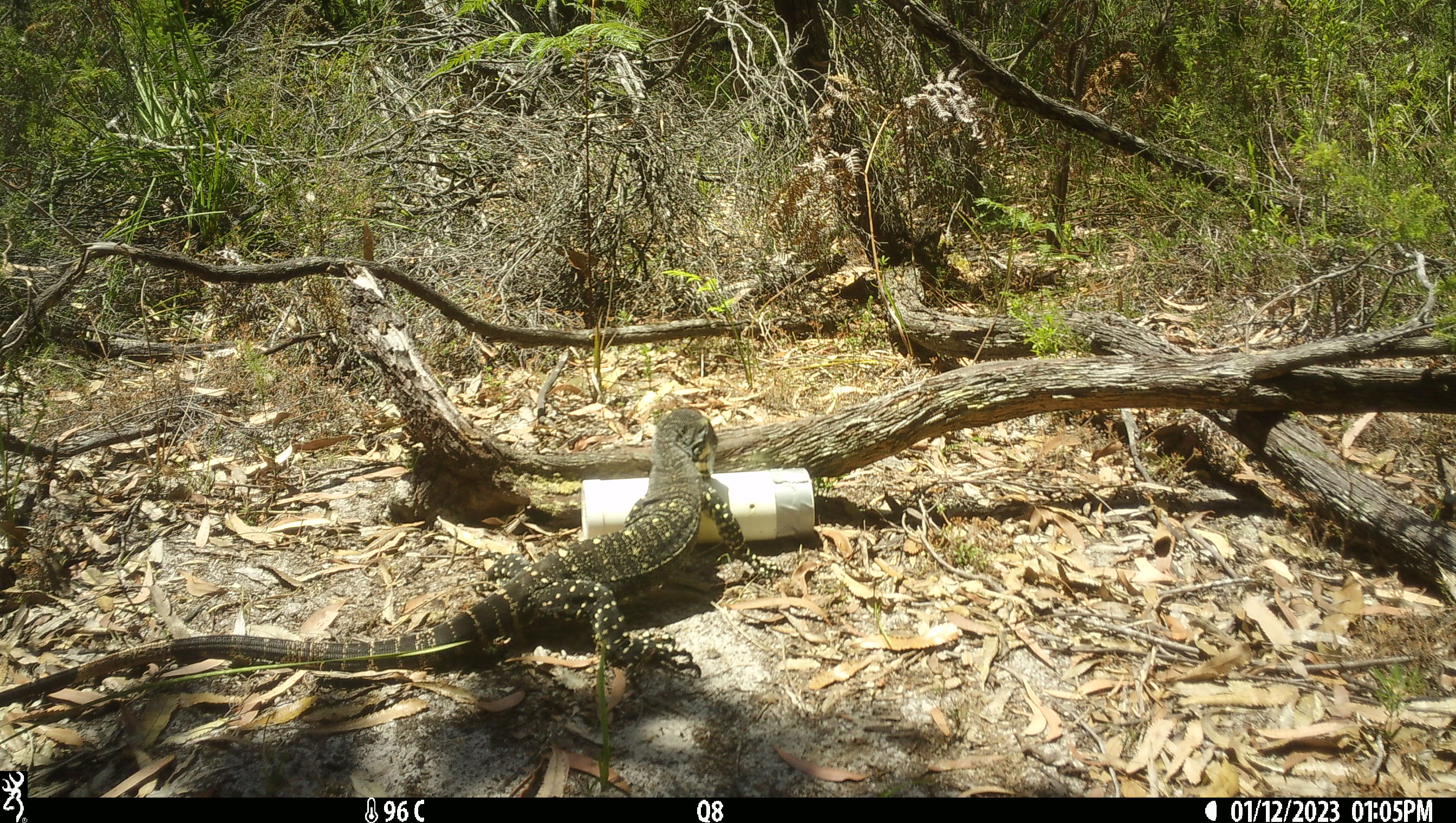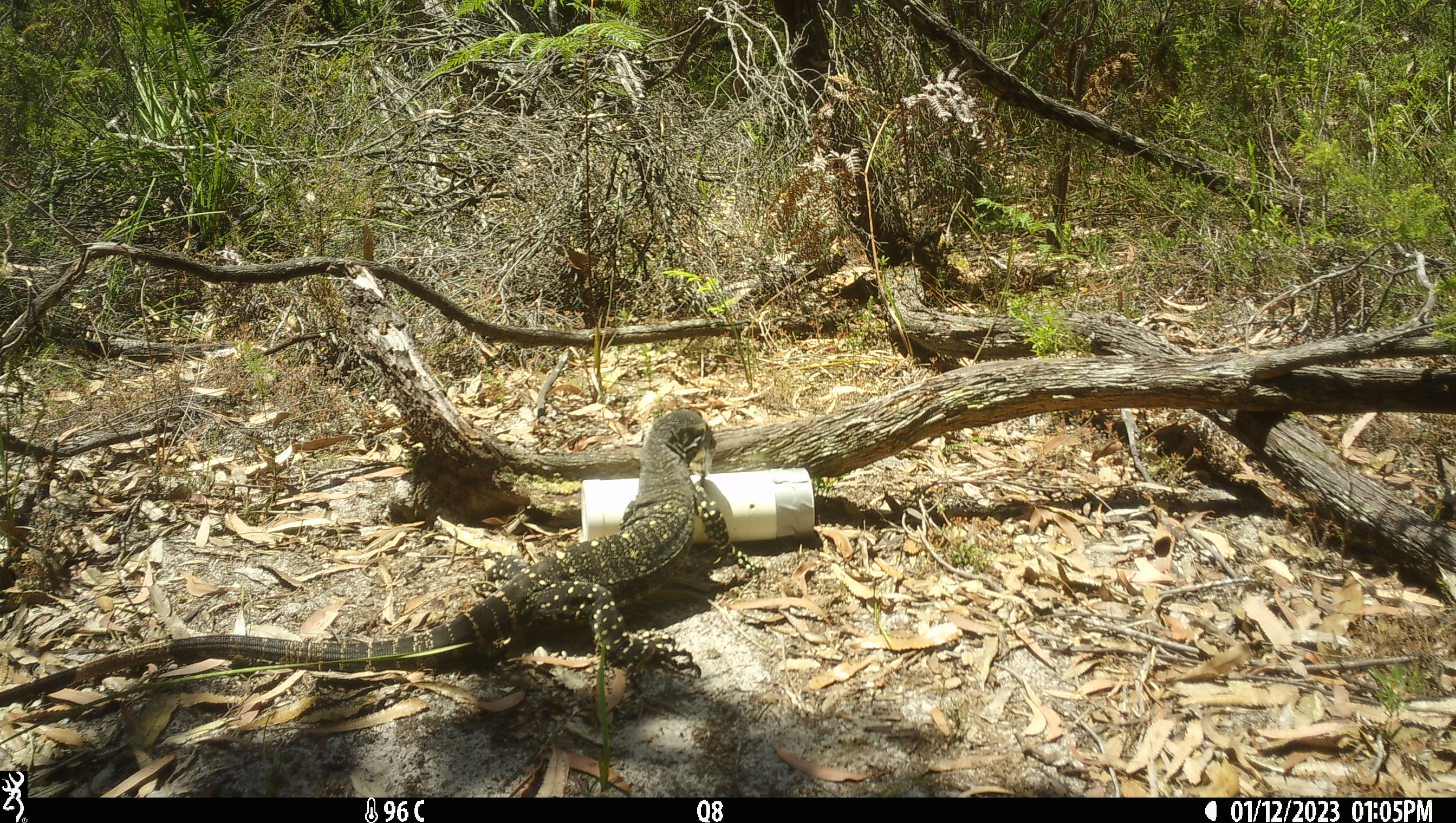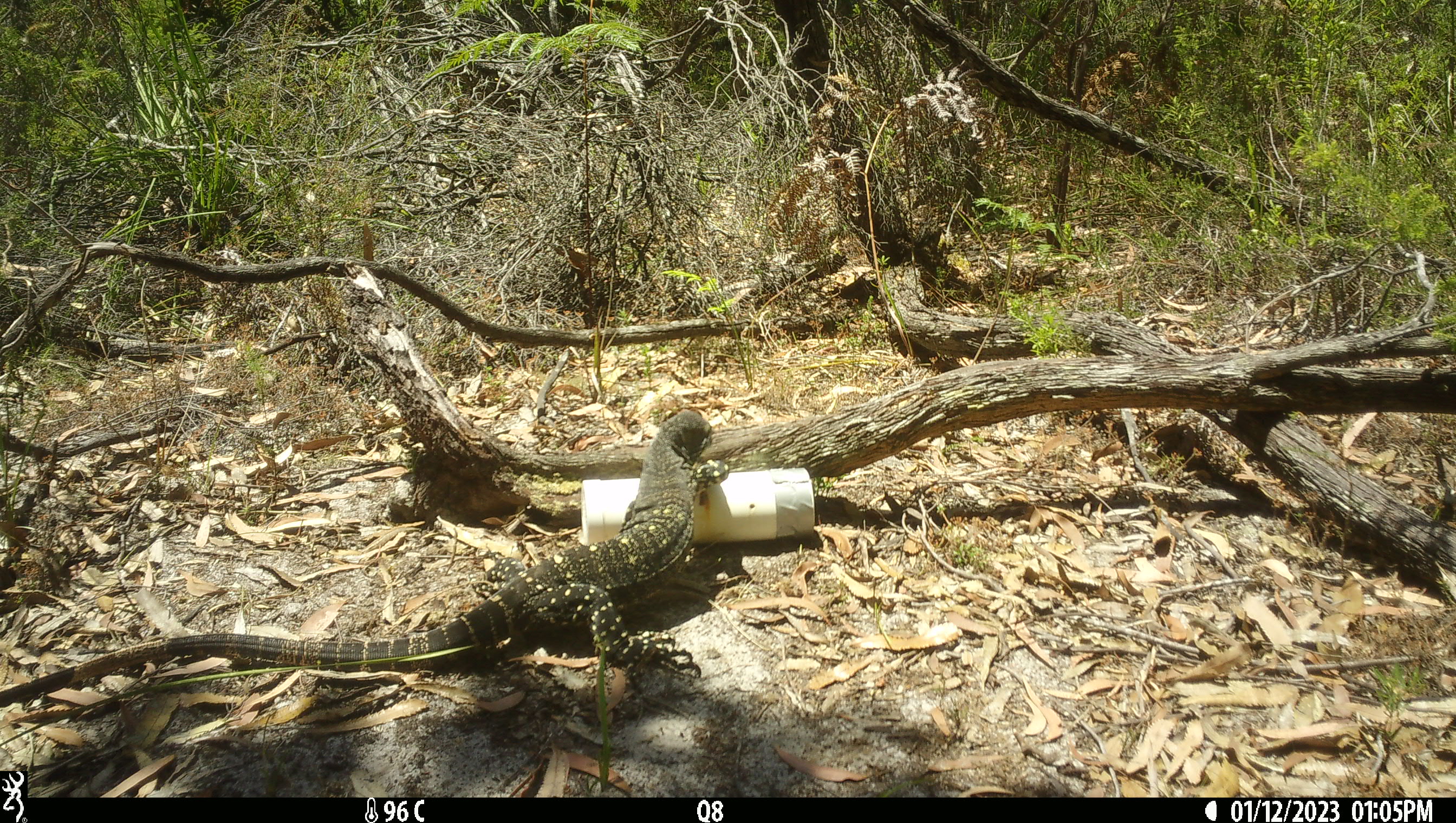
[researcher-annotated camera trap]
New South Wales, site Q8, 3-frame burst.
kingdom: Animalia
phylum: Chordata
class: Reptilia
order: Squamata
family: Varanidae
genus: Varanus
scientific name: Varanus varius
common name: lace monitor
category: goanna